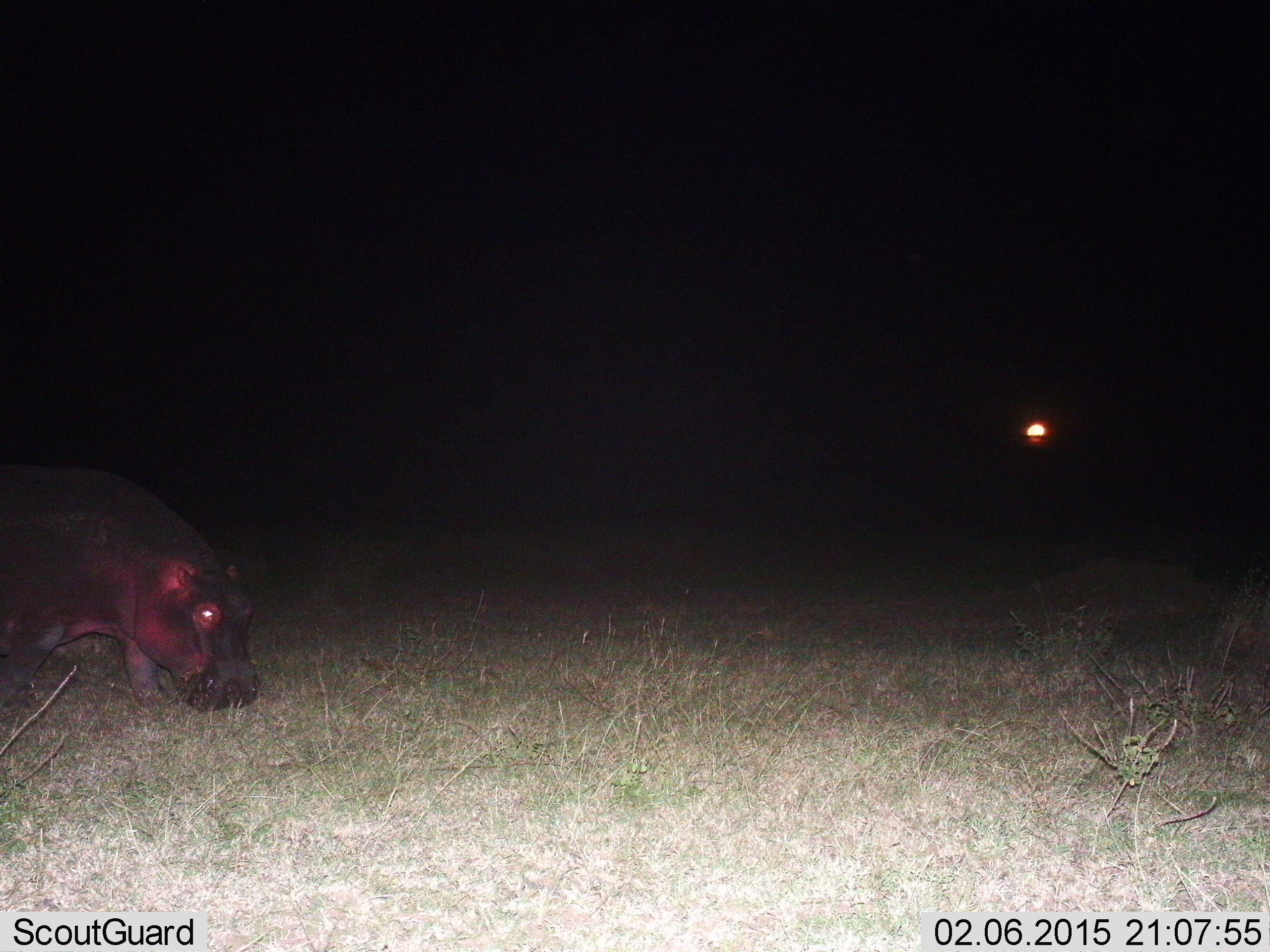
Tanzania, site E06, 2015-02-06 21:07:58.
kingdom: Animalia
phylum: Chordata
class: Mammalia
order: Artiodactyla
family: Hippopotamidae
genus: Hippopotamus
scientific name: Hippopotamus amphibius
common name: hippopotamus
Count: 1.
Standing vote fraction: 30%.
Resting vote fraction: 0%.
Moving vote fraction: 30%.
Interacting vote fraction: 0%.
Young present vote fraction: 0%.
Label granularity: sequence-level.